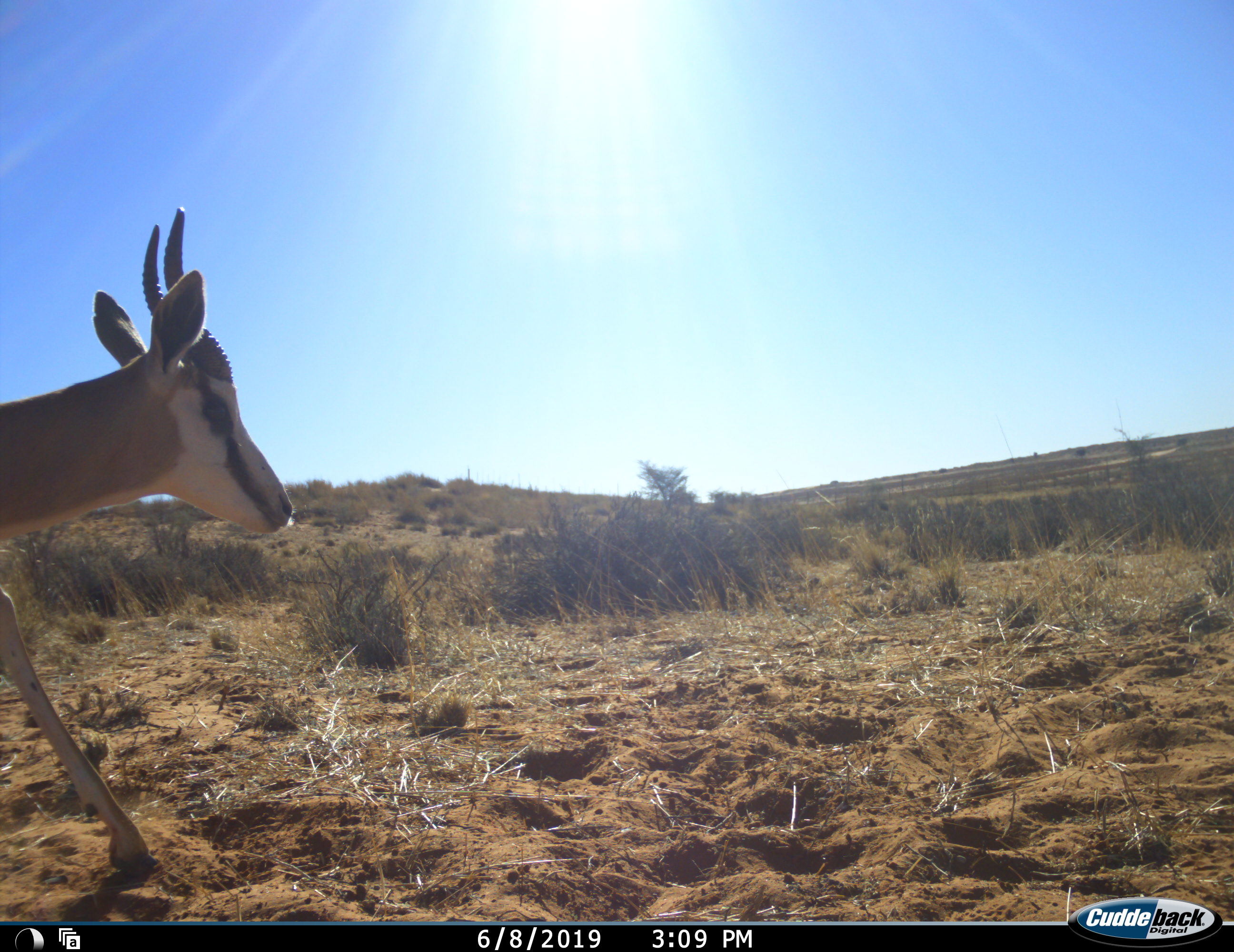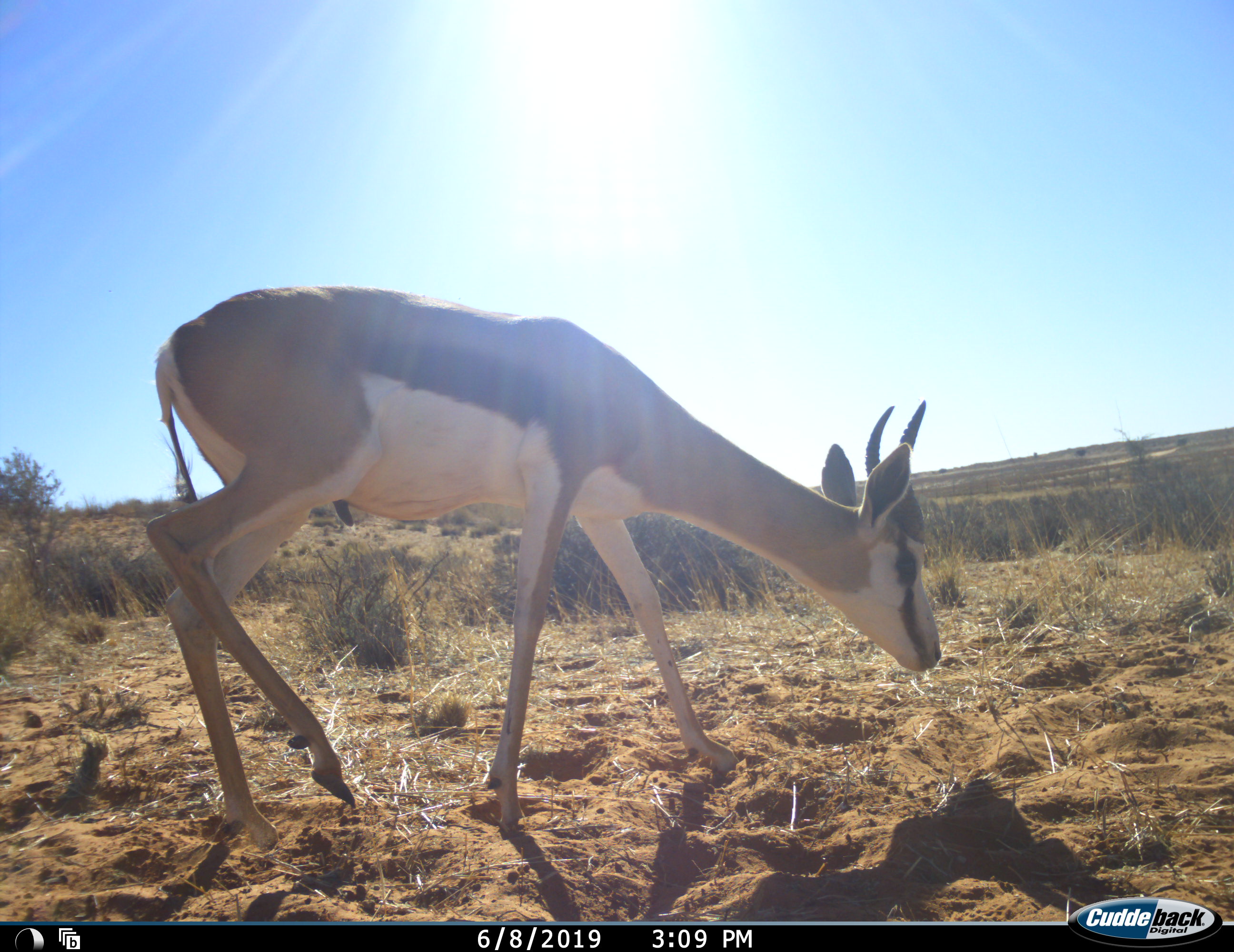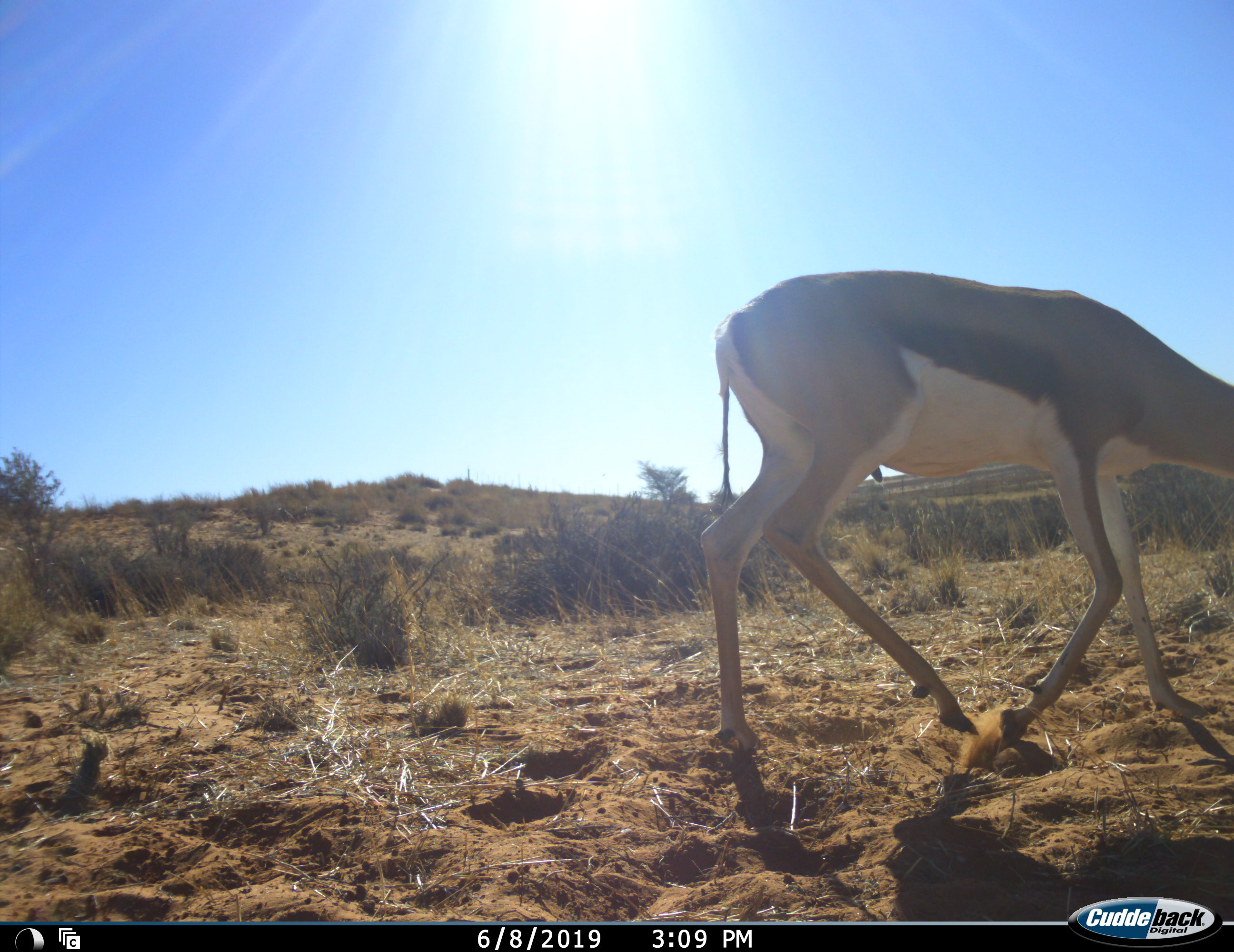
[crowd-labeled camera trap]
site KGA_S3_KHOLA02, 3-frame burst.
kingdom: Animalia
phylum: Chordata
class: Mammalia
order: Artiodactyla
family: Bovidae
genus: Antidorcas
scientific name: Antidorcas marsupialis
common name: springbok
Springbok (Antidorcas marsupialis), count 1. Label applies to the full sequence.